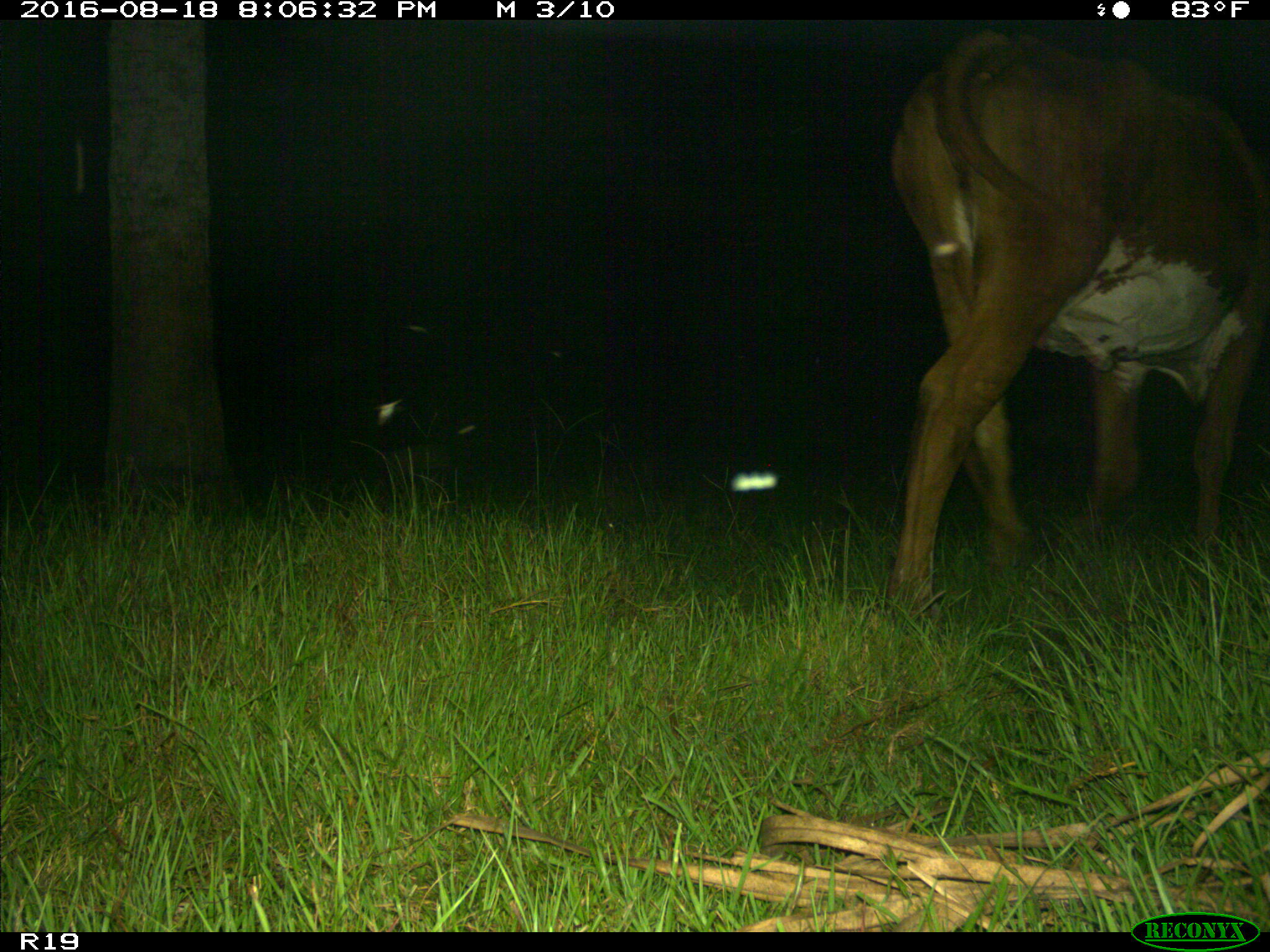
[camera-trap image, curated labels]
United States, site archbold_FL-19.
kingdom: Animalia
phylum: Chordata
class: Mammalia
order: Artiodactyla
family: Bovidae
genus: Bos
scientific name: Bos taurus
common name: domestic cow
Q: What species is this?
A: Bos taurus (domestic cow).